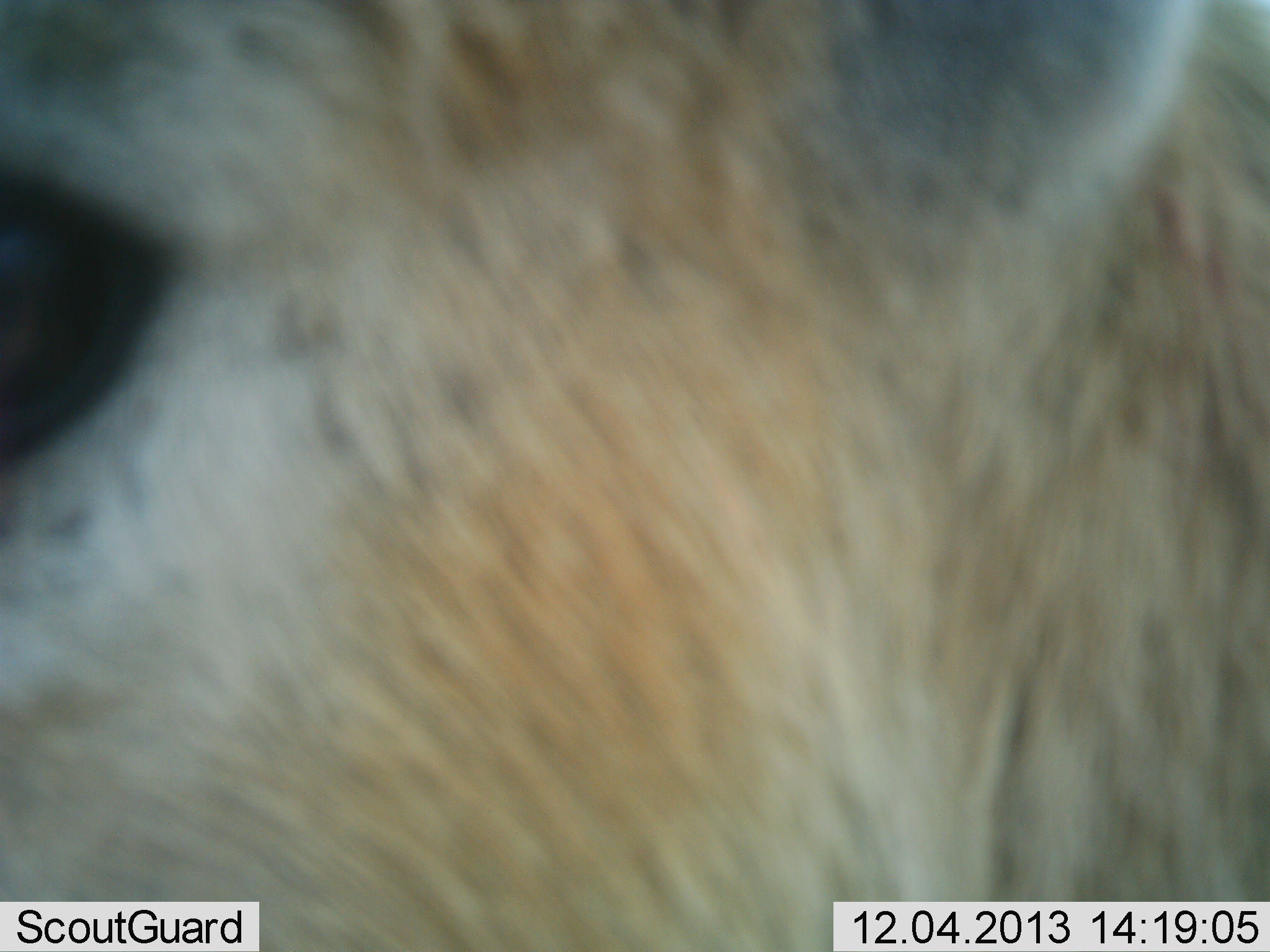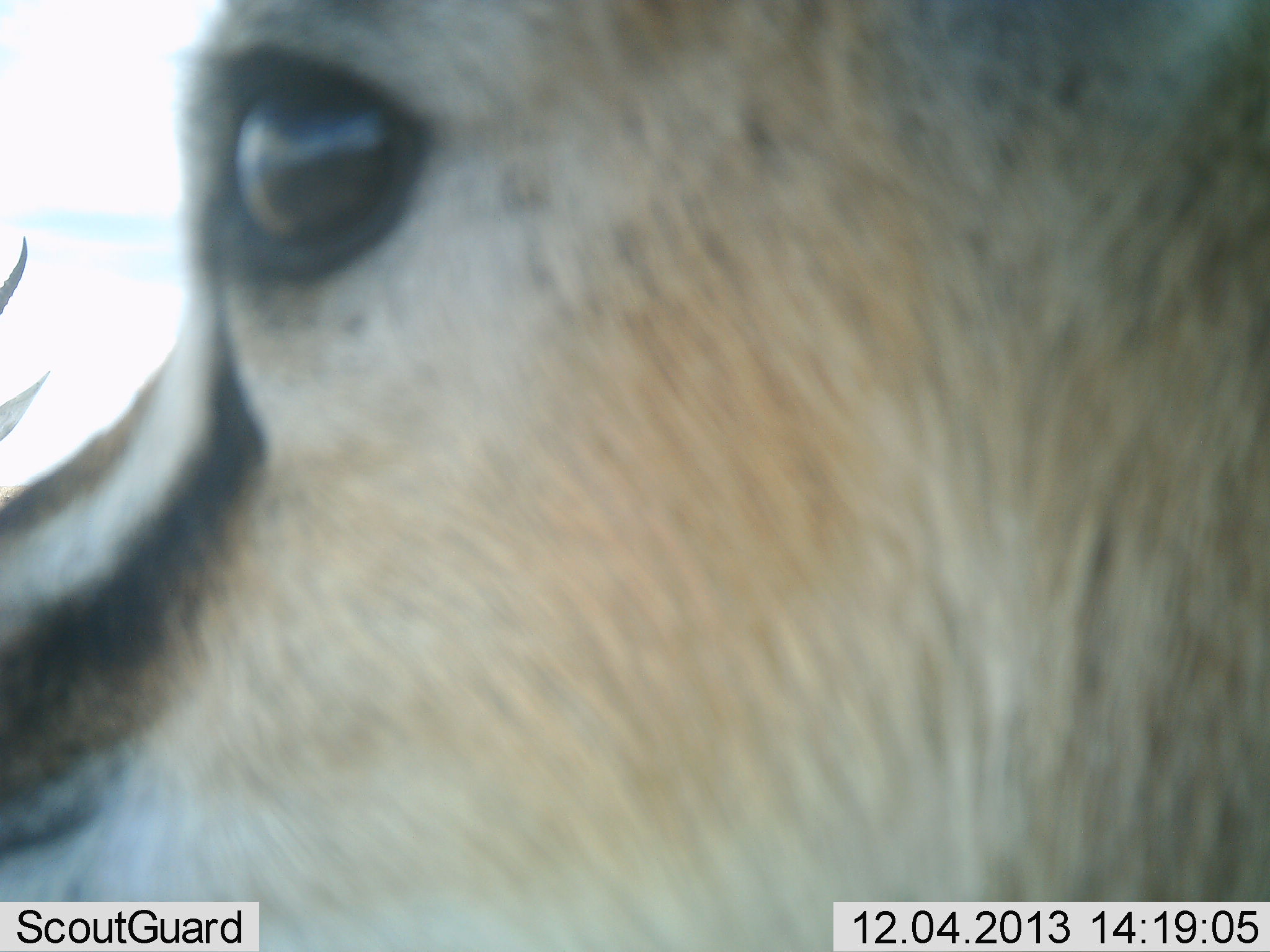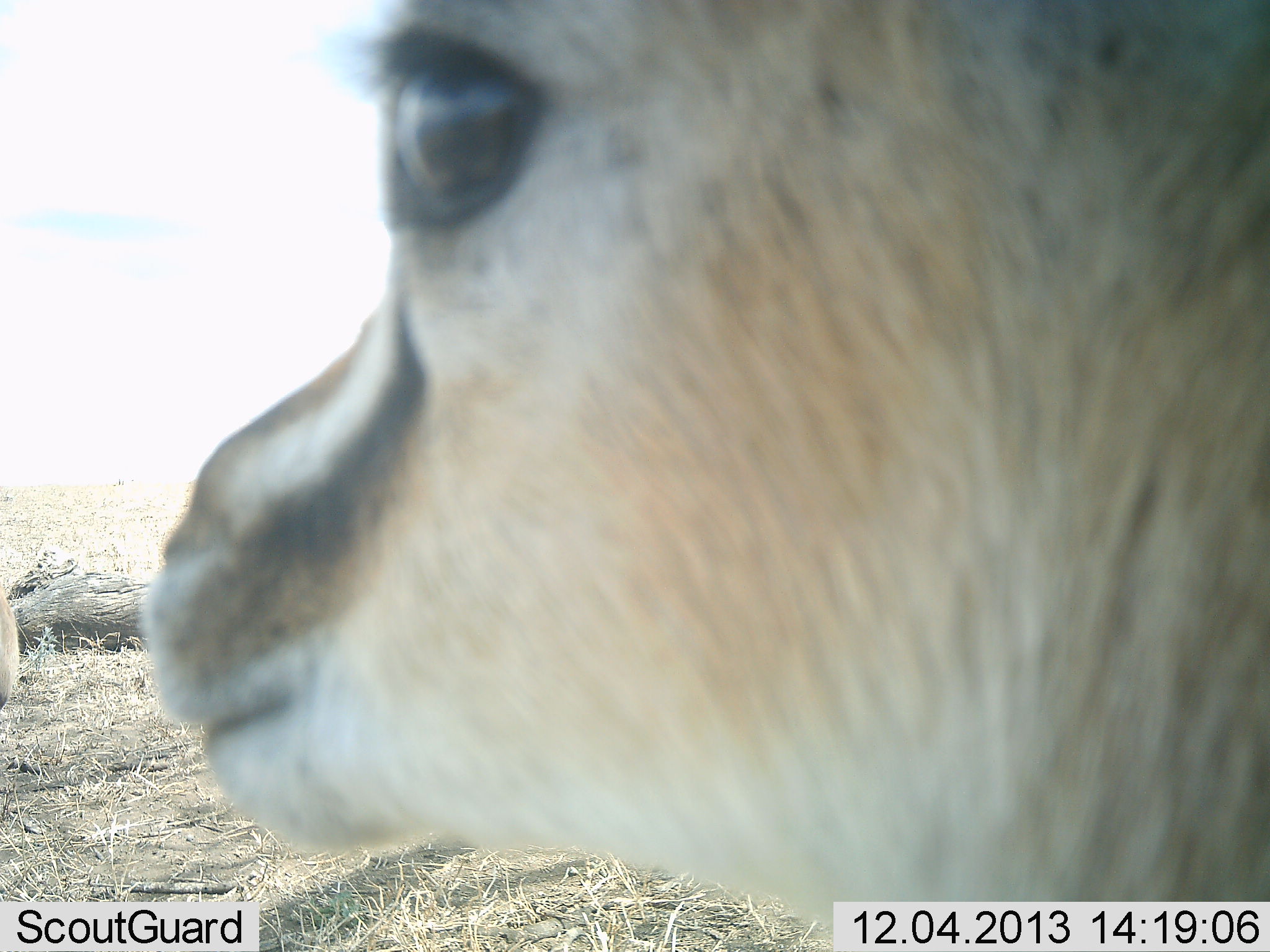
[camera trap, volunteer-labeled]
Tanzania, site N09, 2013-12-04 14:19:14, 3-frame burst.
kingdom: Animalia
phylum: Chordata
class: Mammalia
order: Artiodactyla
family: Bovidae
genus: Eudorcas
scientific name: Eudorcas thomsonii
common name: thomson's gazelle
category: gazellethomsons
Gazellethomsons (thomson's gazelle) (Eudorcas thomsonii), count 2. Behavior (volunteer vote fractions): standing 90%, resting 10%, moving 10%, interacting 0%. Young present (vote fraction): 0%. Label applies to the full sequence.